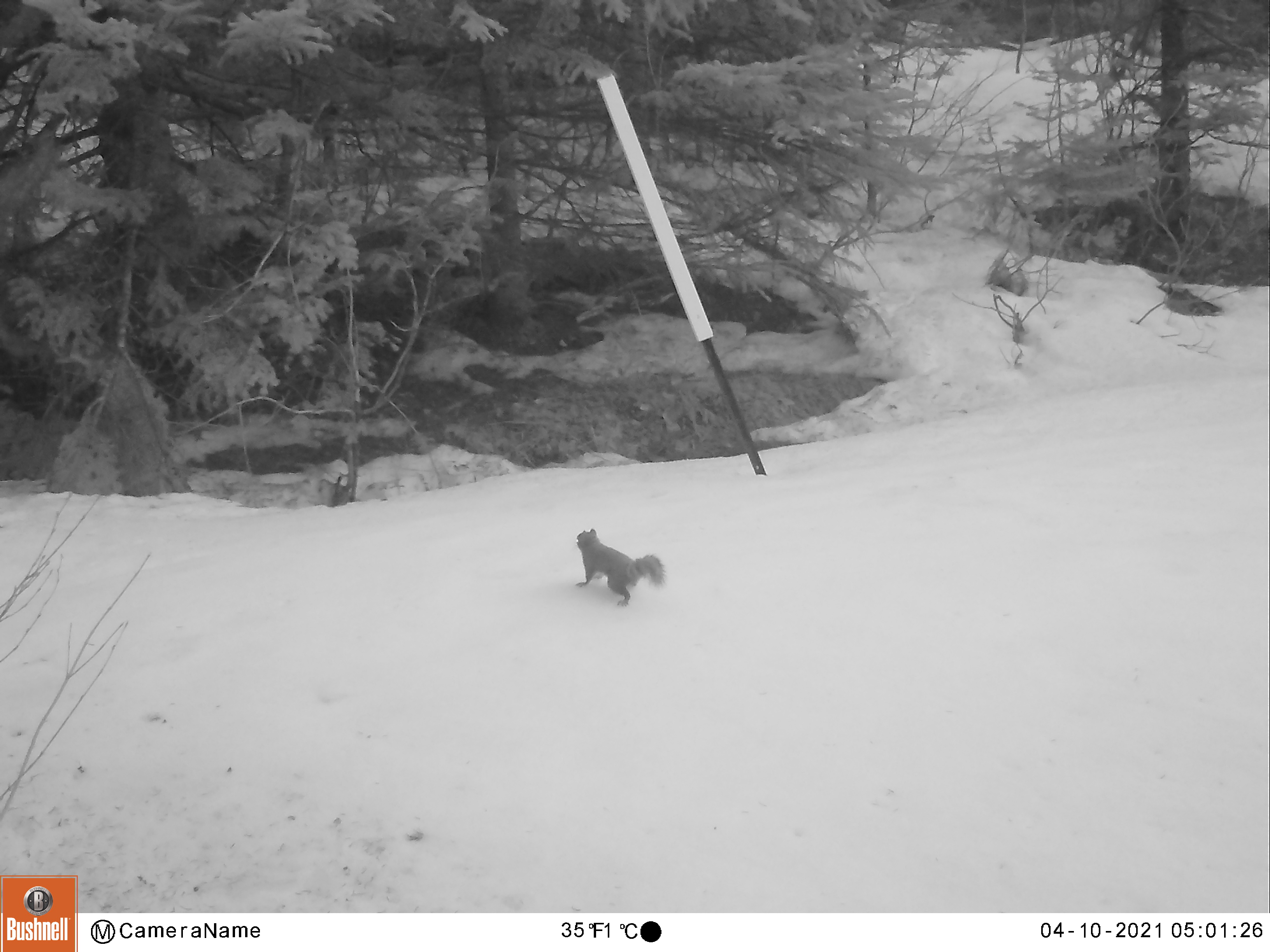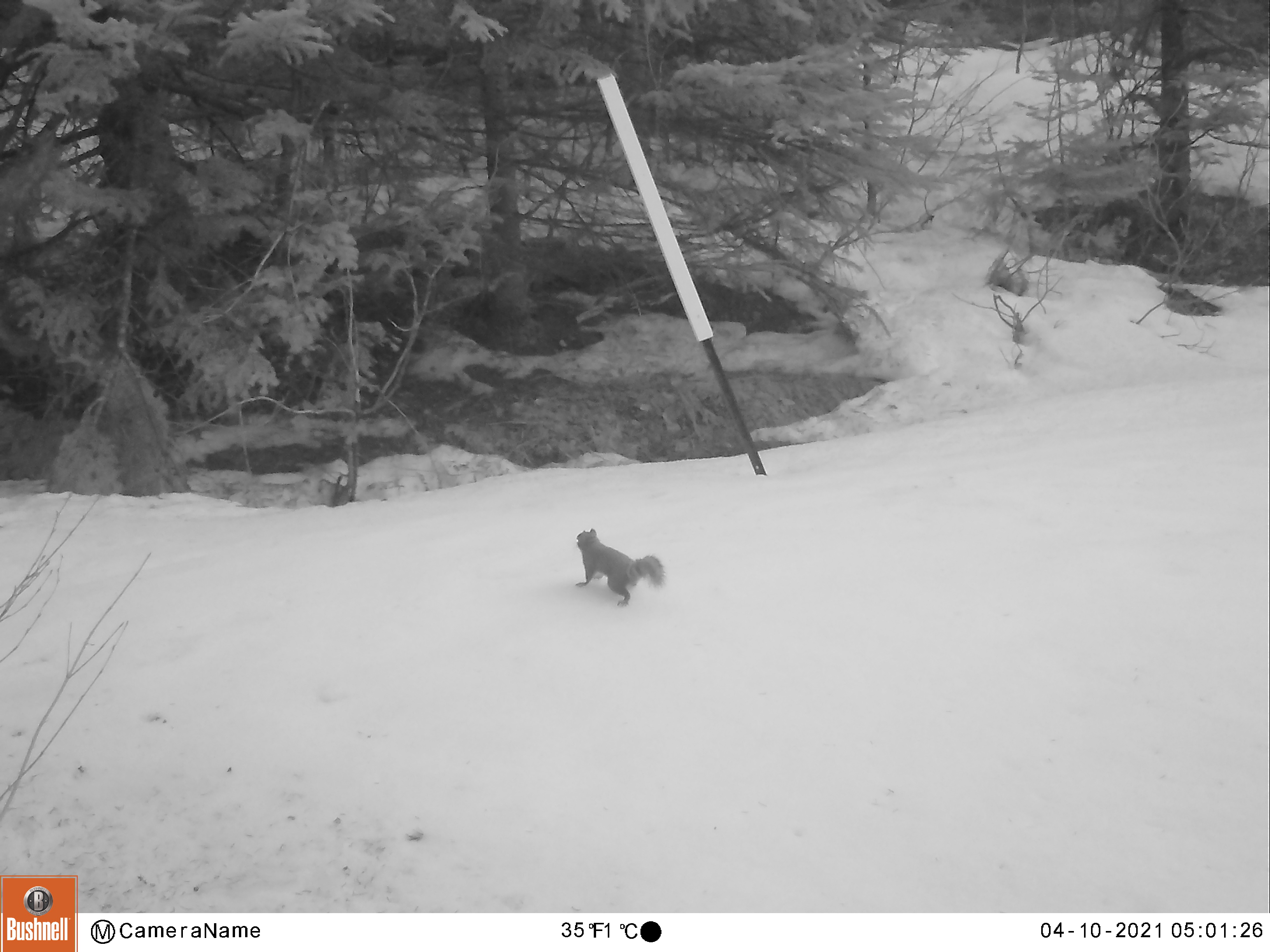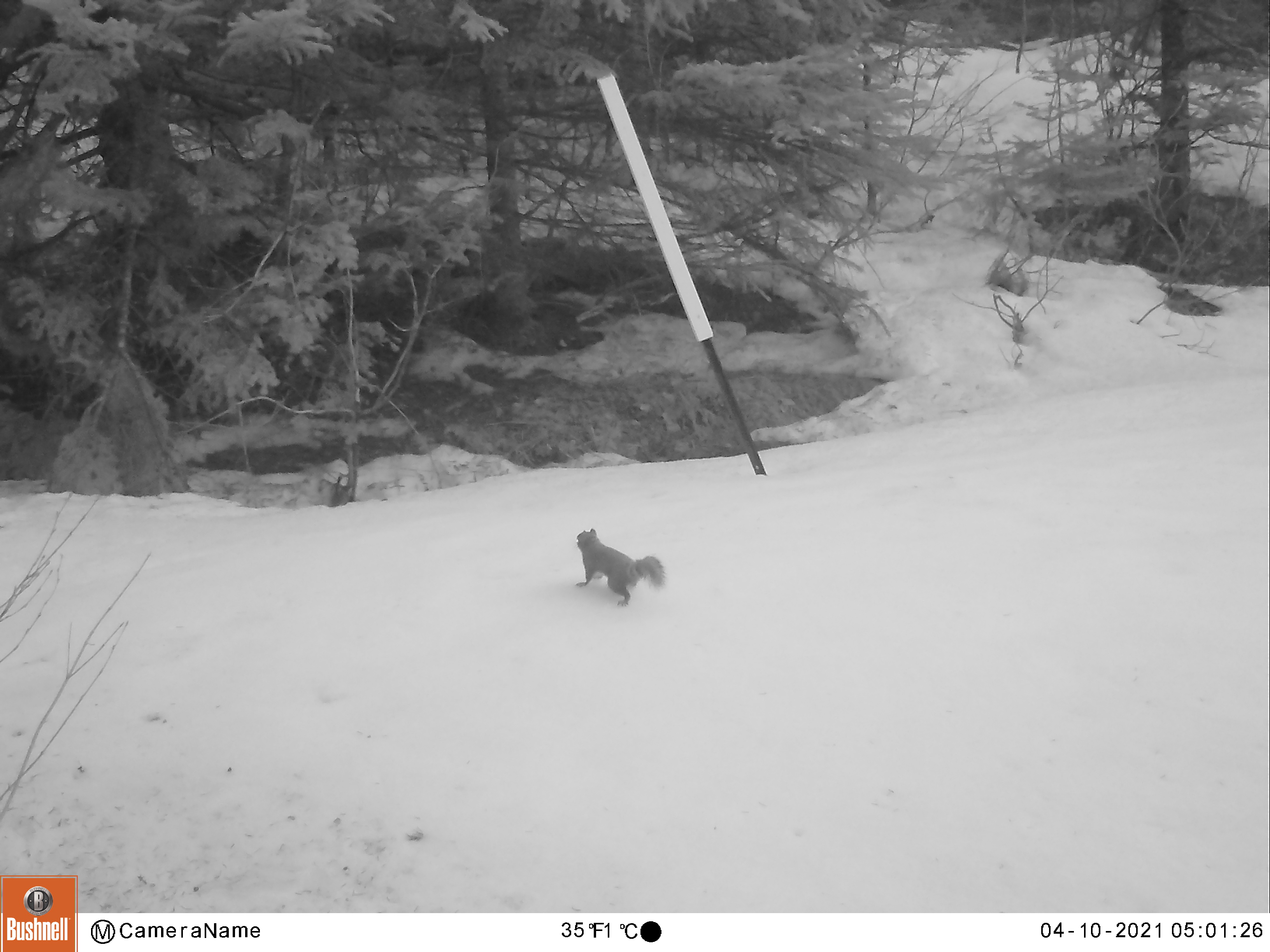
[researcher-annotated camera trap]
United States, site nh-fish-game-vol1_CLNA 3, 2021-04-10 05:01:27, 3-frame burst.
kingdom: Animalia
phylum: Chordata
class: Mammalia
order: Rodentia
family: Sciuridae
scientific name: Sciuridae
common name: squirrel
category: squirrel sp.